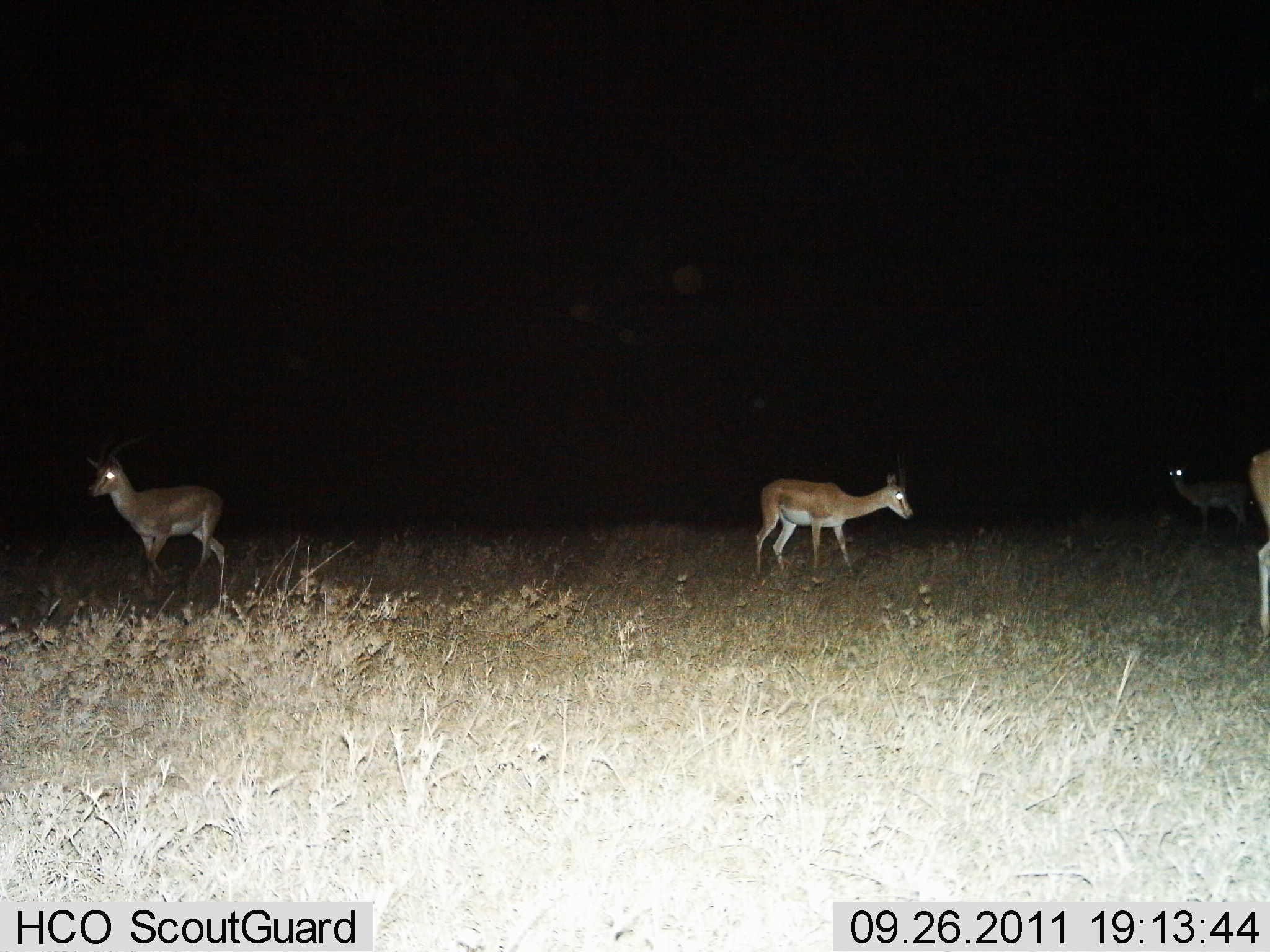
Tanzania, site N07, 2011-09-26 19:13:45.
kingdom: Animalia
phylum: Chordata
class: Mammalia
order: Artiodactyla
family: Bovidae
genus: Nanger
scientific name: Nanger granti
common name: grant's gazelle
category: gazellegrants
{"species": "gazellegrants (grant's gazelle) (Nanger granti)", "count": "4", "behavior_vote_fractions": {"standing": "82%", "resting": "0%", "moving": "27%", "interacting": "0%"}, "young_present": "0%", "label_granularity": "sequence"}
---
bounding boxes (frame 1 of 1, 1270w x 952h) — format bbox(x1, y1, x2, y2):
animal: bbox(84, 445, 233, 603); bbox(753, 451, 914, 586); bbox(1163, 462, 1251, 534); bbox(1244, 449, 1270, 643)